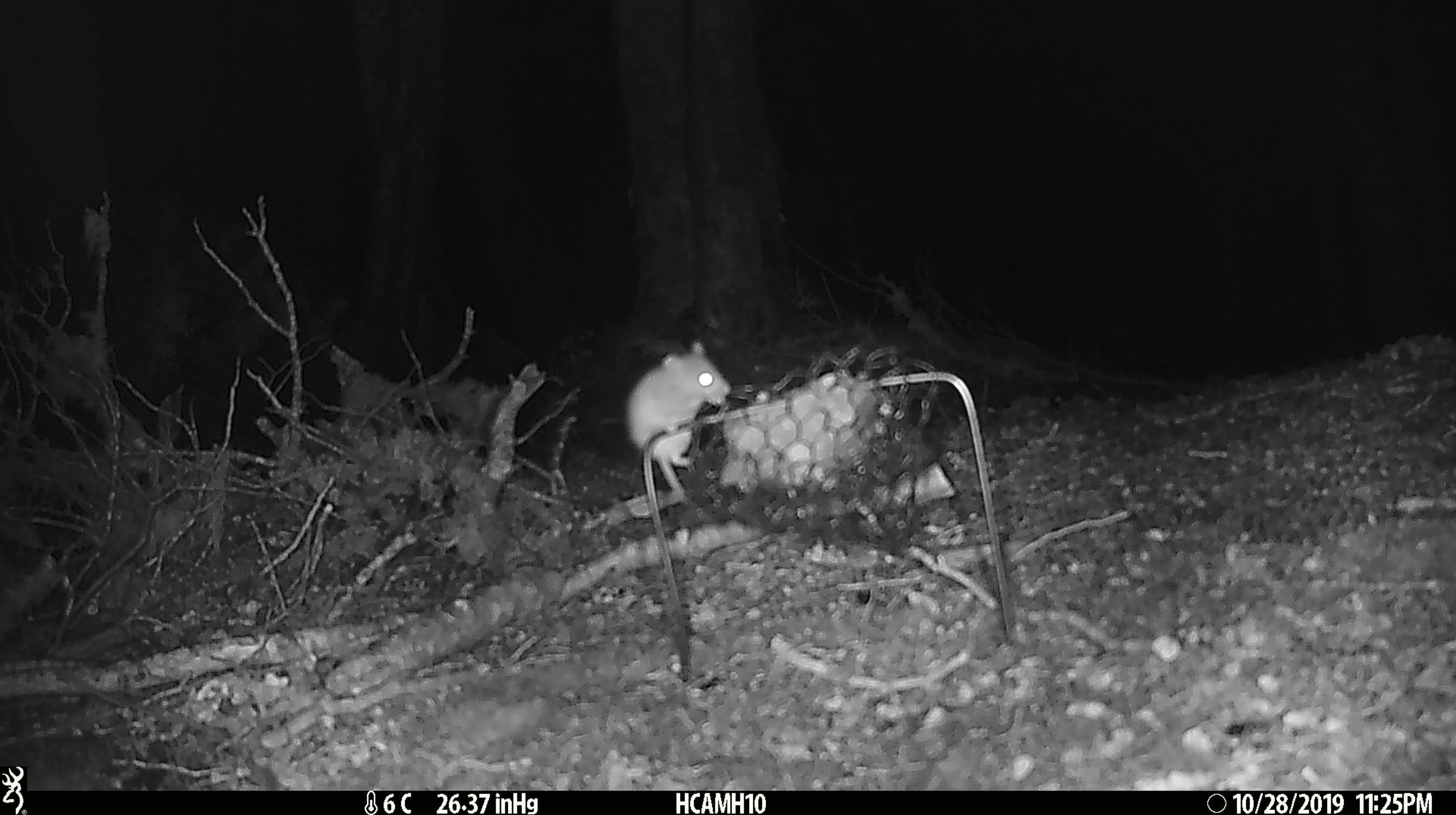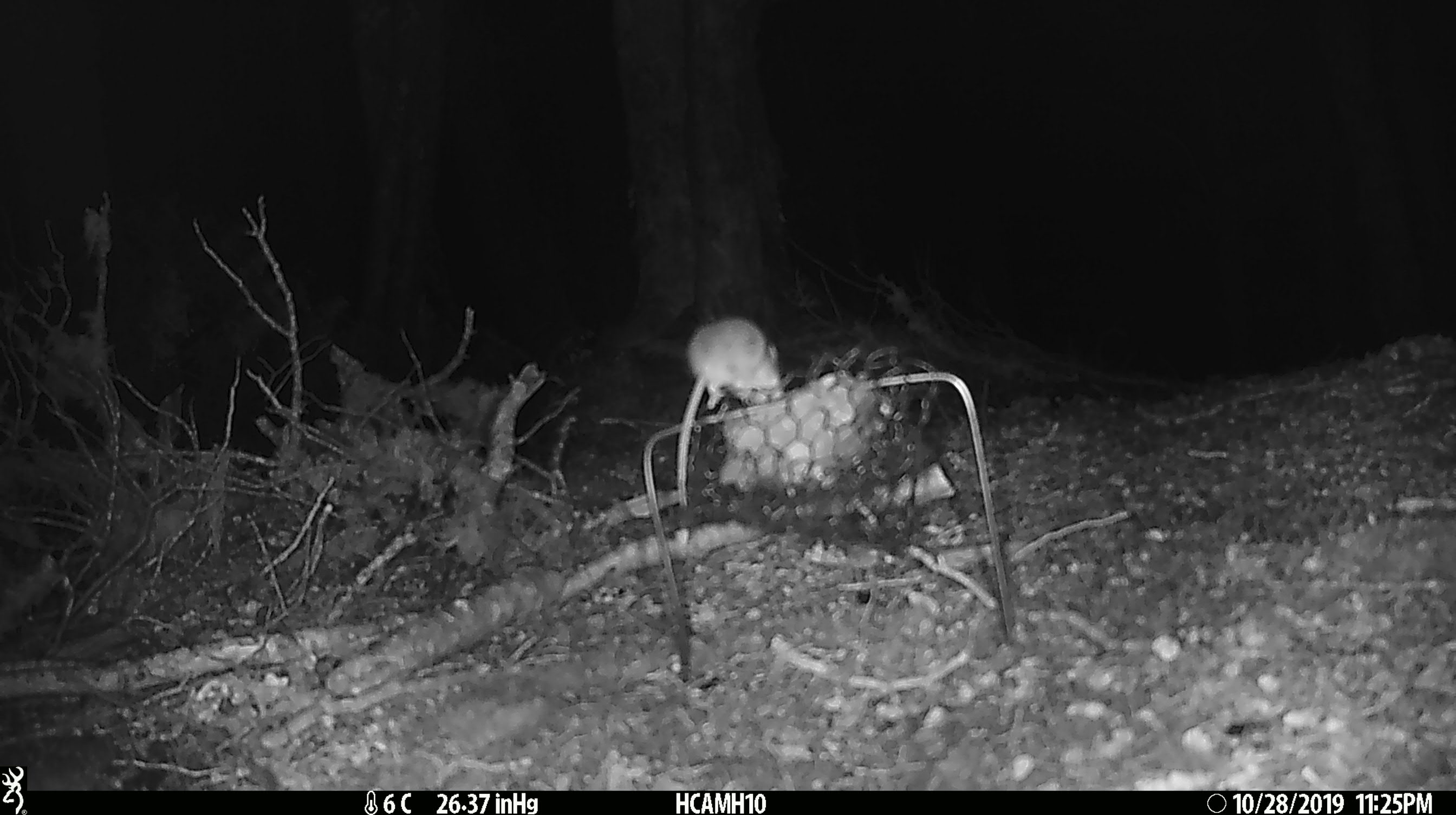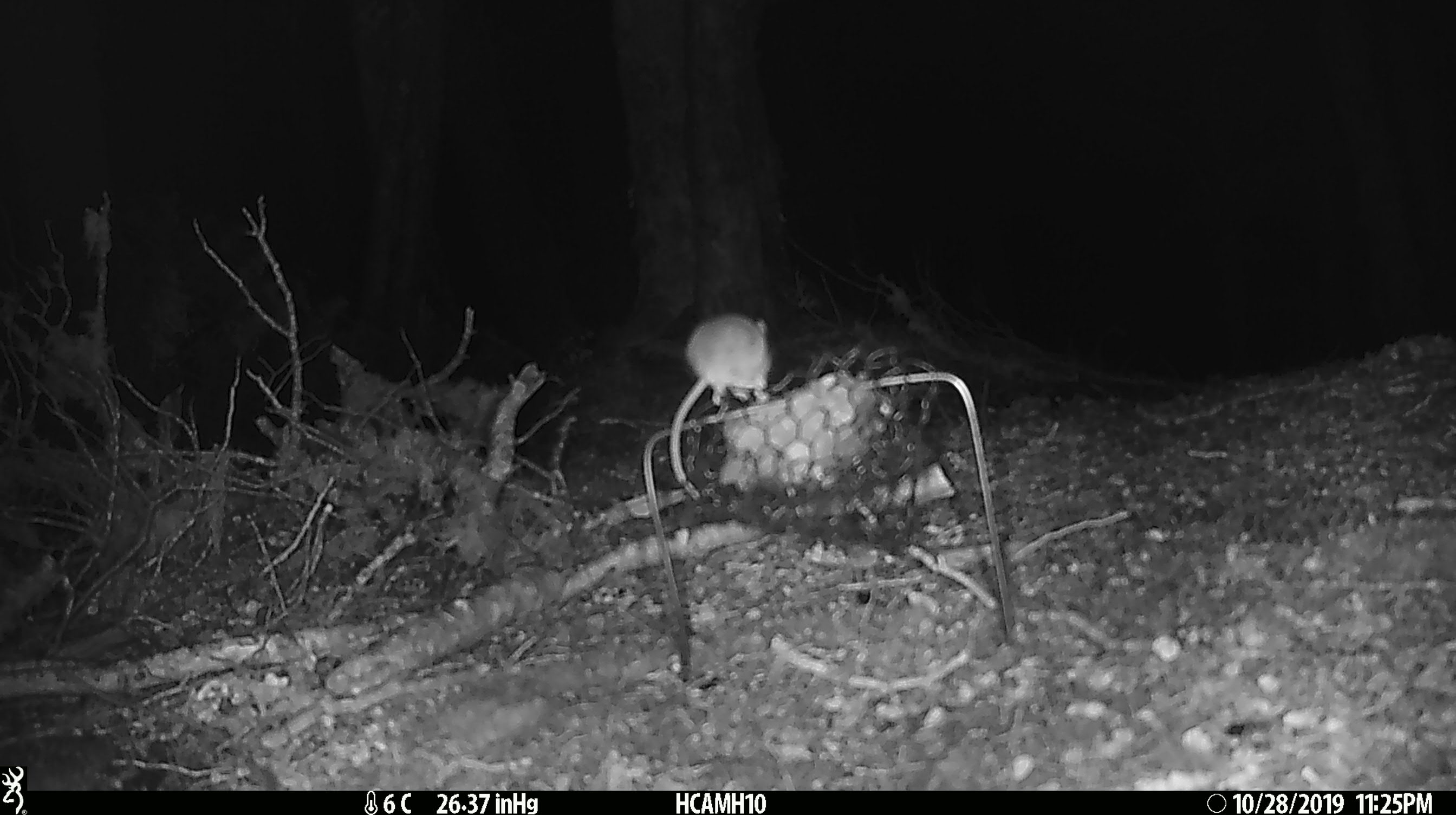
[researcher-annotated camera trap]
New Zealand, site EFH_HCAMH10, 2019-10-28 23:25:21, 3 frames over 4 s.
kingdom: Animalia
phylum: Chordata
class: Mammalia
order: Rodentia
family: Muridae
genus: Mus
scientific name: Mus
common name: mouse